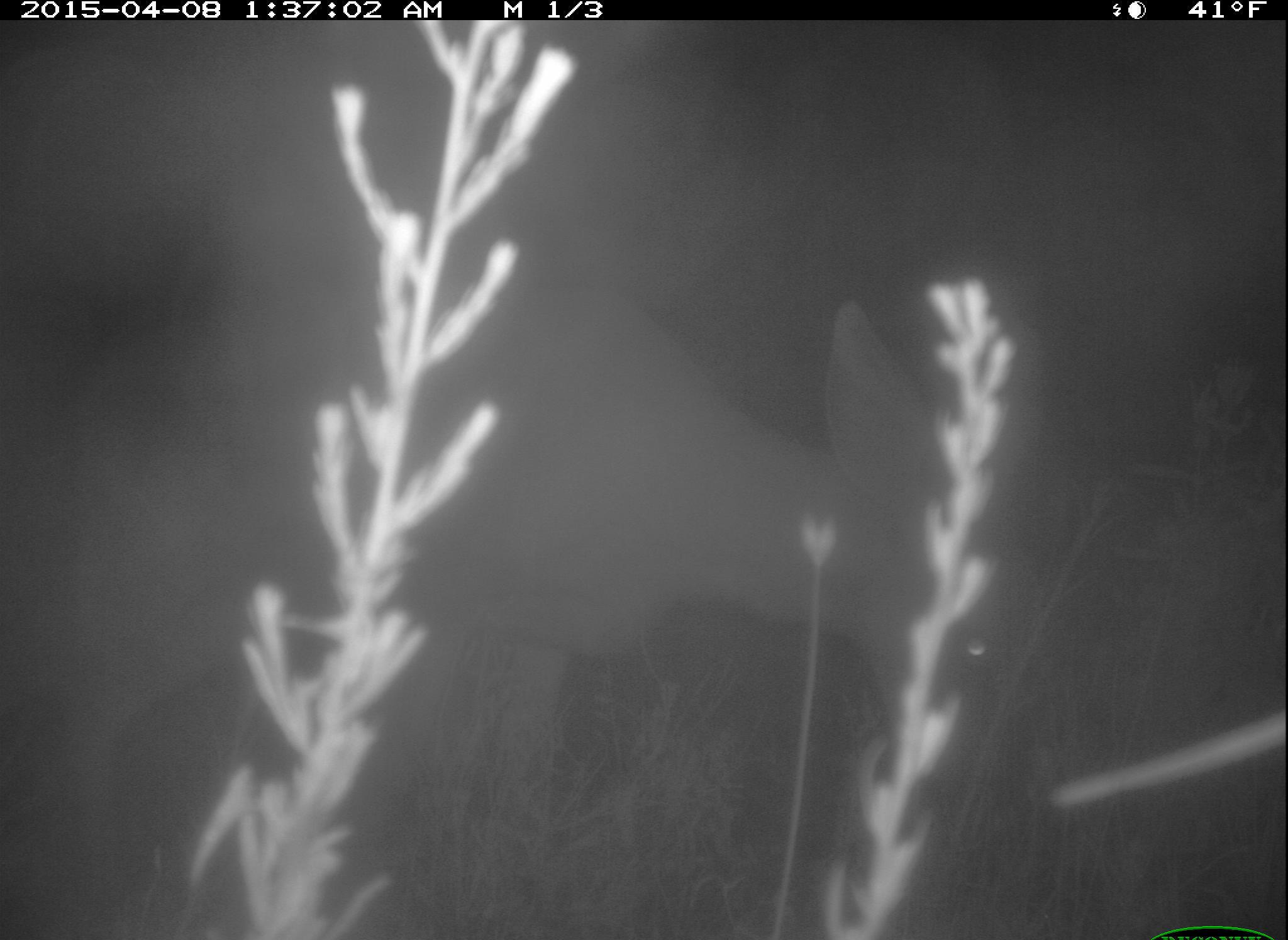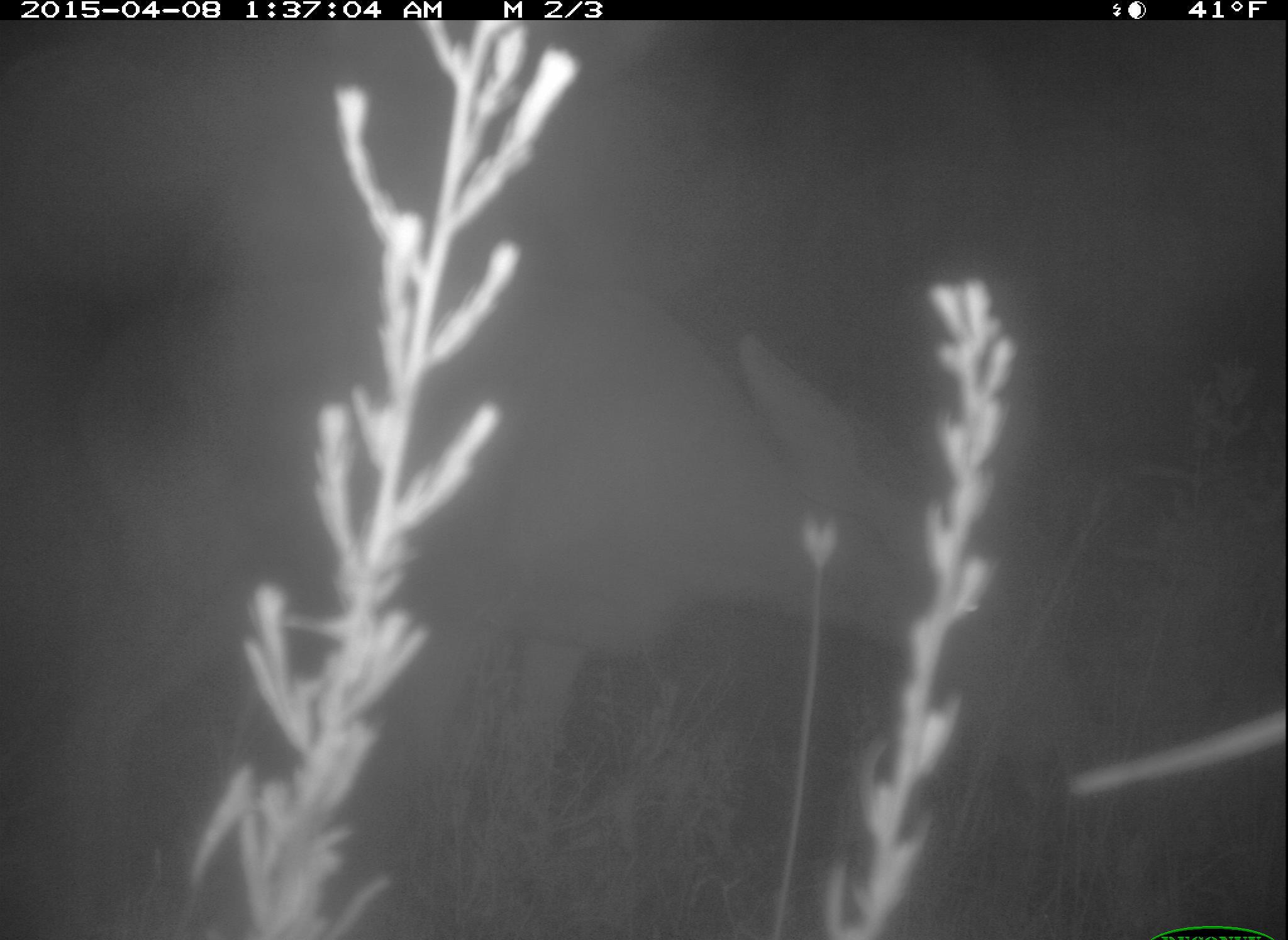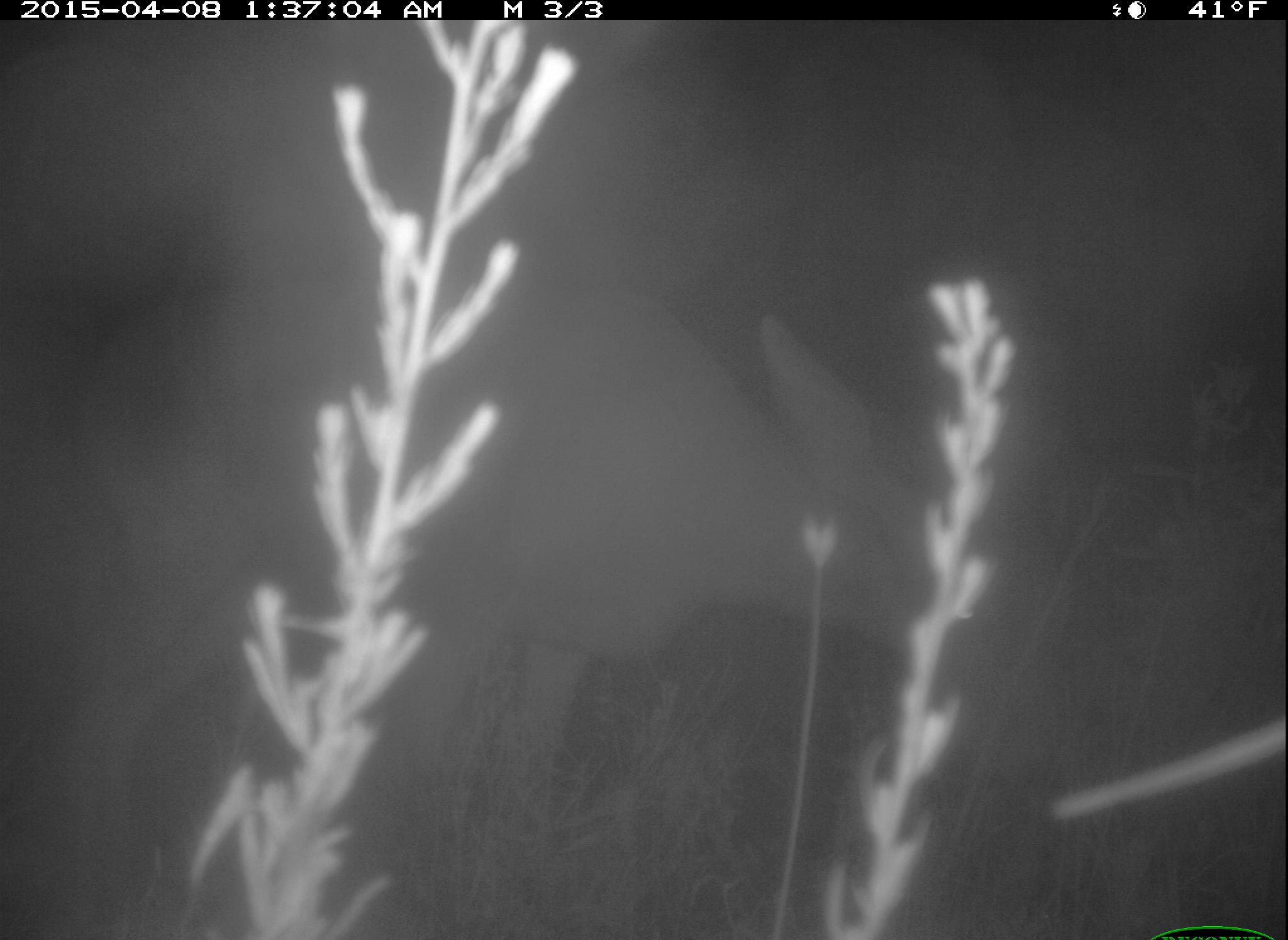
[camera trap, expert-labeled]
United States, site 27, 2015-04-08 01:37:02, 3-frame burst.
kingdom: Animalia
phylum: Chordata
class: Mammalia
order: Artiodactyla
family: Cervidae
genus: Odocoileus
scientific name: Odocoileus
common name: deer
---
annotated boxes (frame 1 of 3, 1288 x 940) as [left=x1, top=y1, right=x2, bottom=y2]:
deer: [left=0, top=273, right=1021, bottom=940]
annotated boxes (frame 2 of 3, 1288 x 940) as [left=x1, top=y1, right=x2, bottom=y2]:
deer: [left=0, top=281, right=1012, bottom=940]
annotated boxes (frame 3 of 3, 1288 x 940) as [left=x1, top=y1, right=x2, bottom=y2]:
deer: [left=0, top=273, right=963, bottom=924]